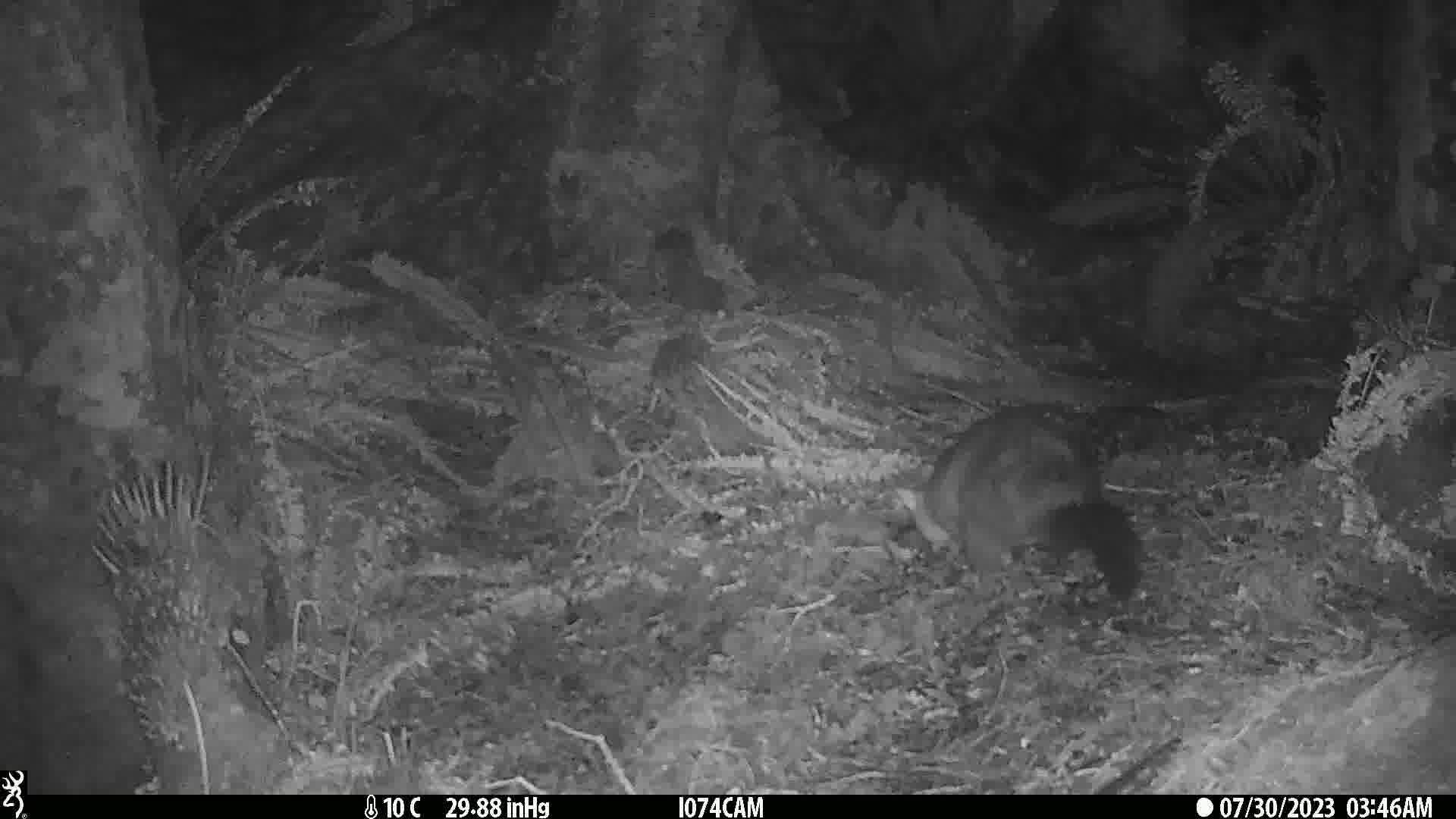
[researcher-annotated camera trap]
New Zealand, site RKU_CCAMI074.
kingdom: Animalia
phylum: Chordata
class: Mammalia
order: Diprotodontia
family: Phalangeridae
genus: Trichosurus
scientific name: Trichosurus vulpecula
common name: common brushtail possum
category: possum